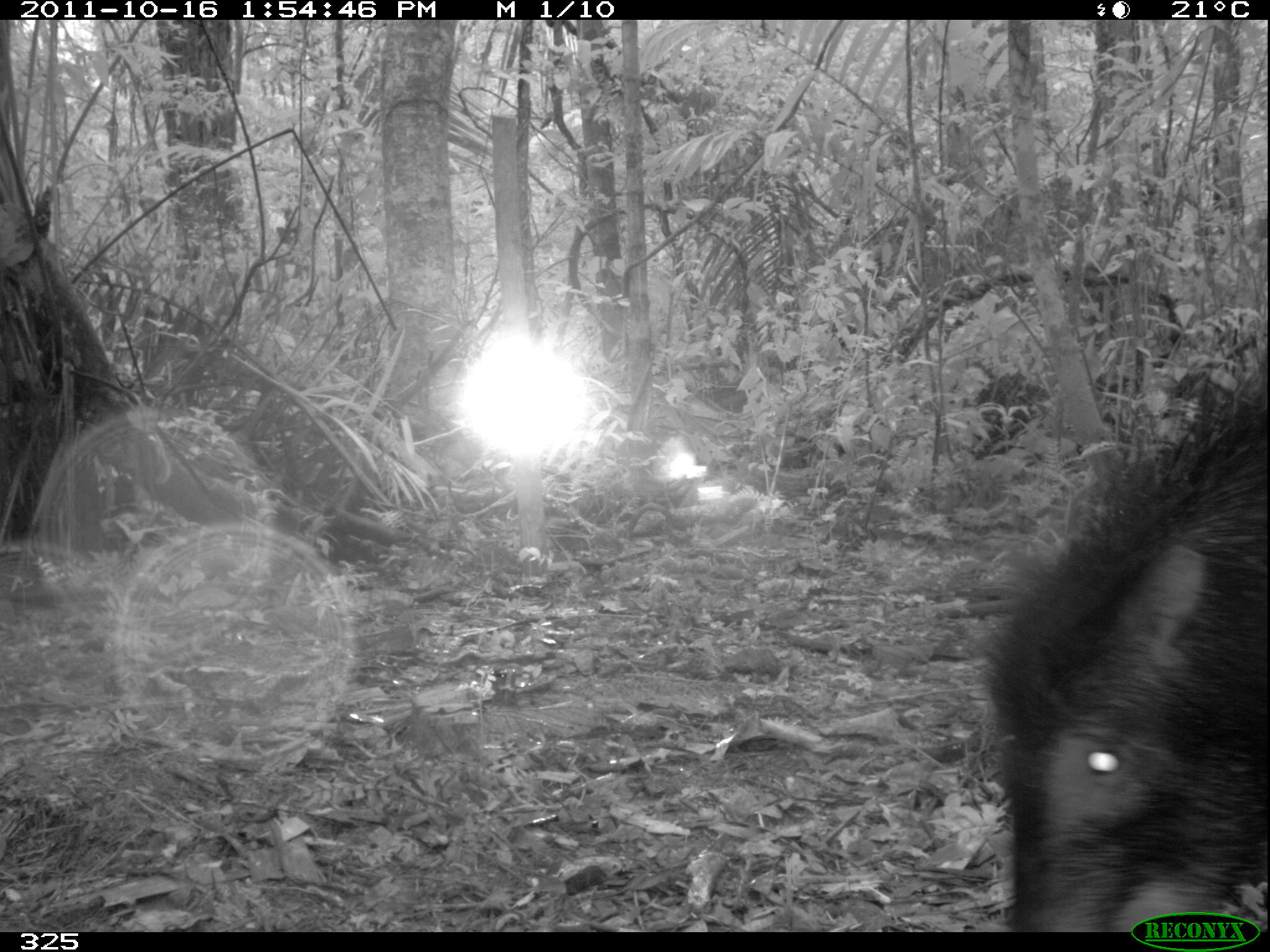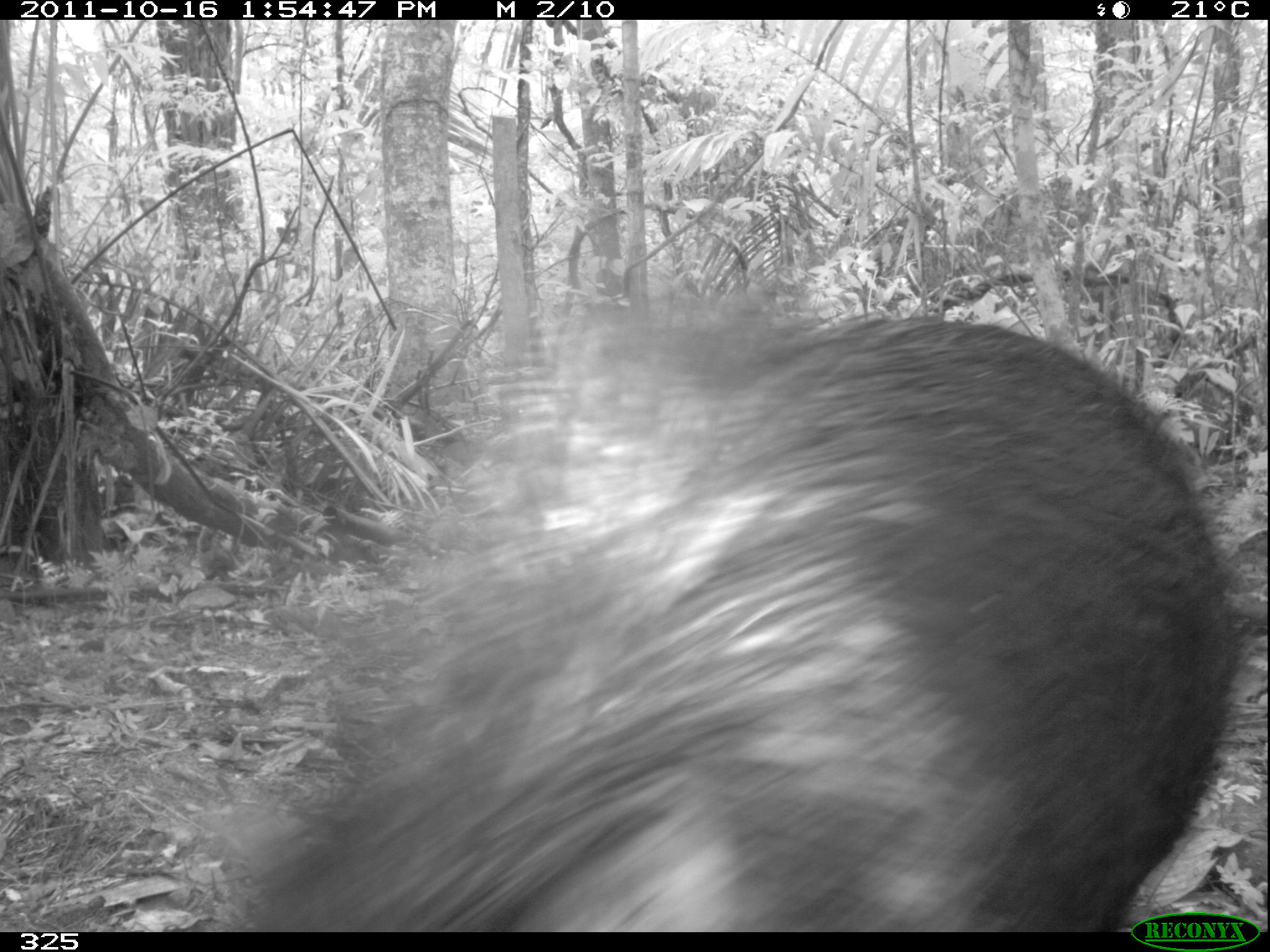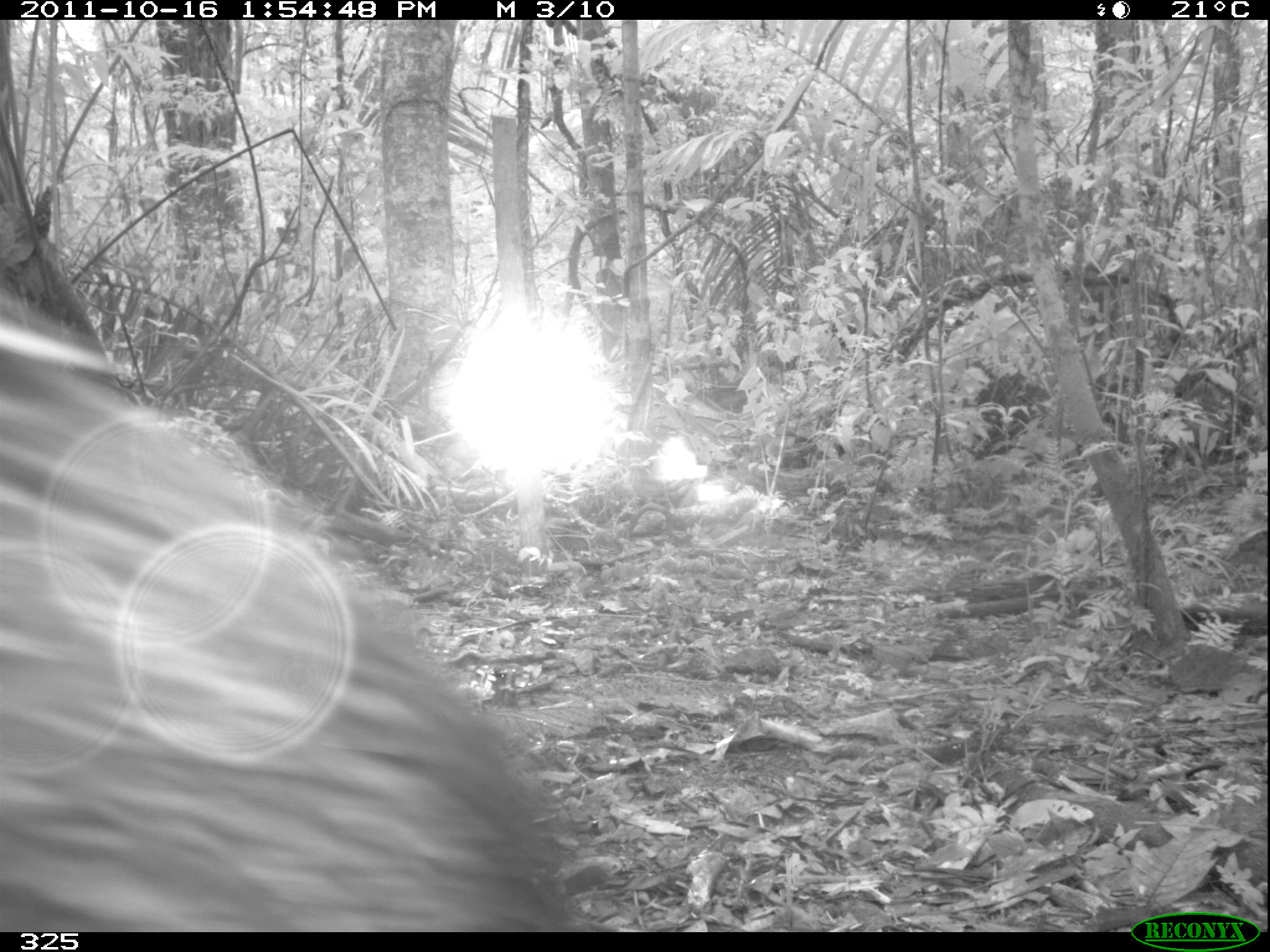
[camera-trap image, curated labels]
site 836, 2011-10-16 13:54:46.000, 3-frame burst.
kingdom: Animalia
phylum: Chordata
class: Mammalia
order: Artiodactyla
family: Tayassuidae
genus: Tayassu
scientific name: Tayassu pecari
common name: white-lipped peccary